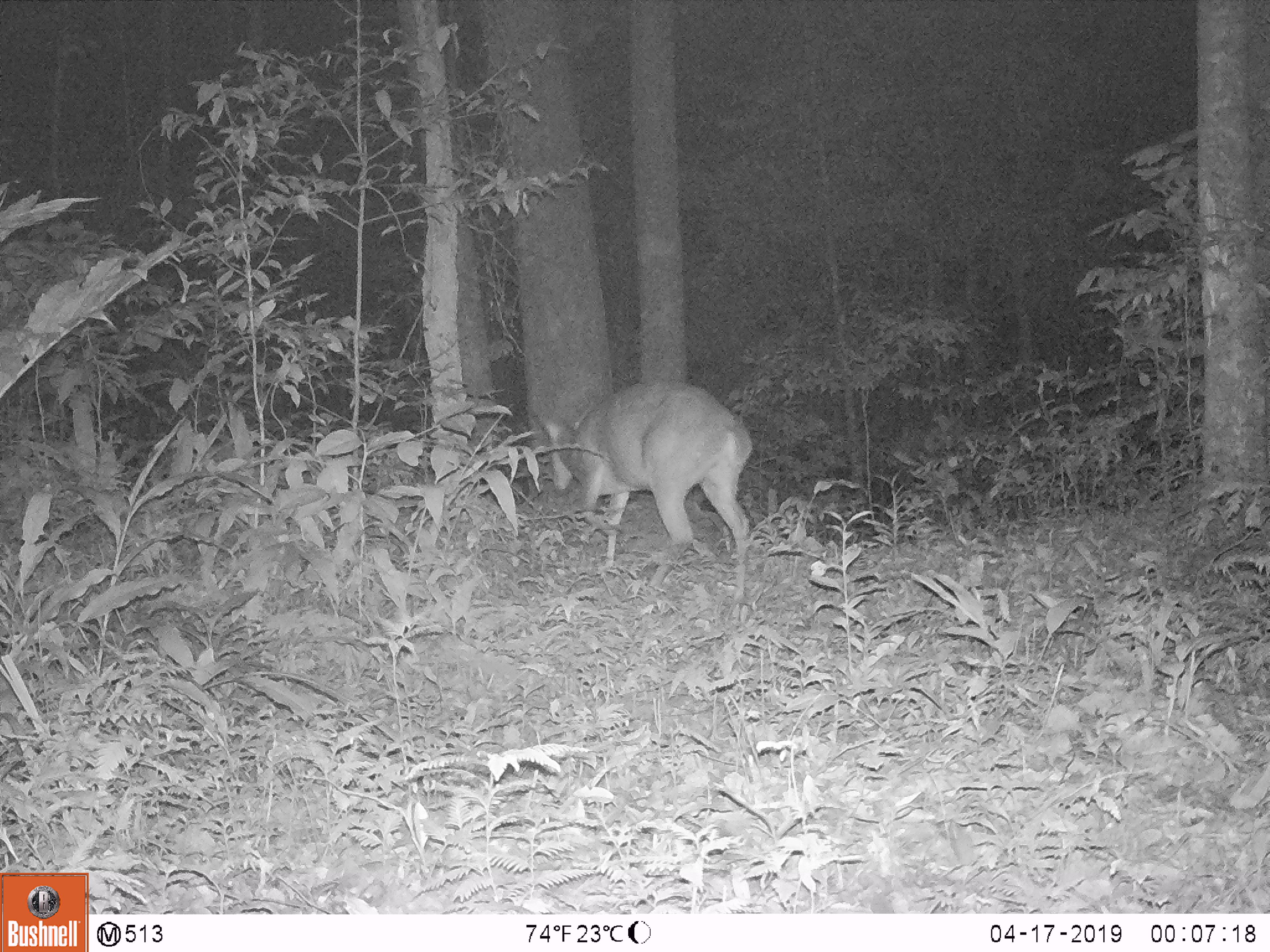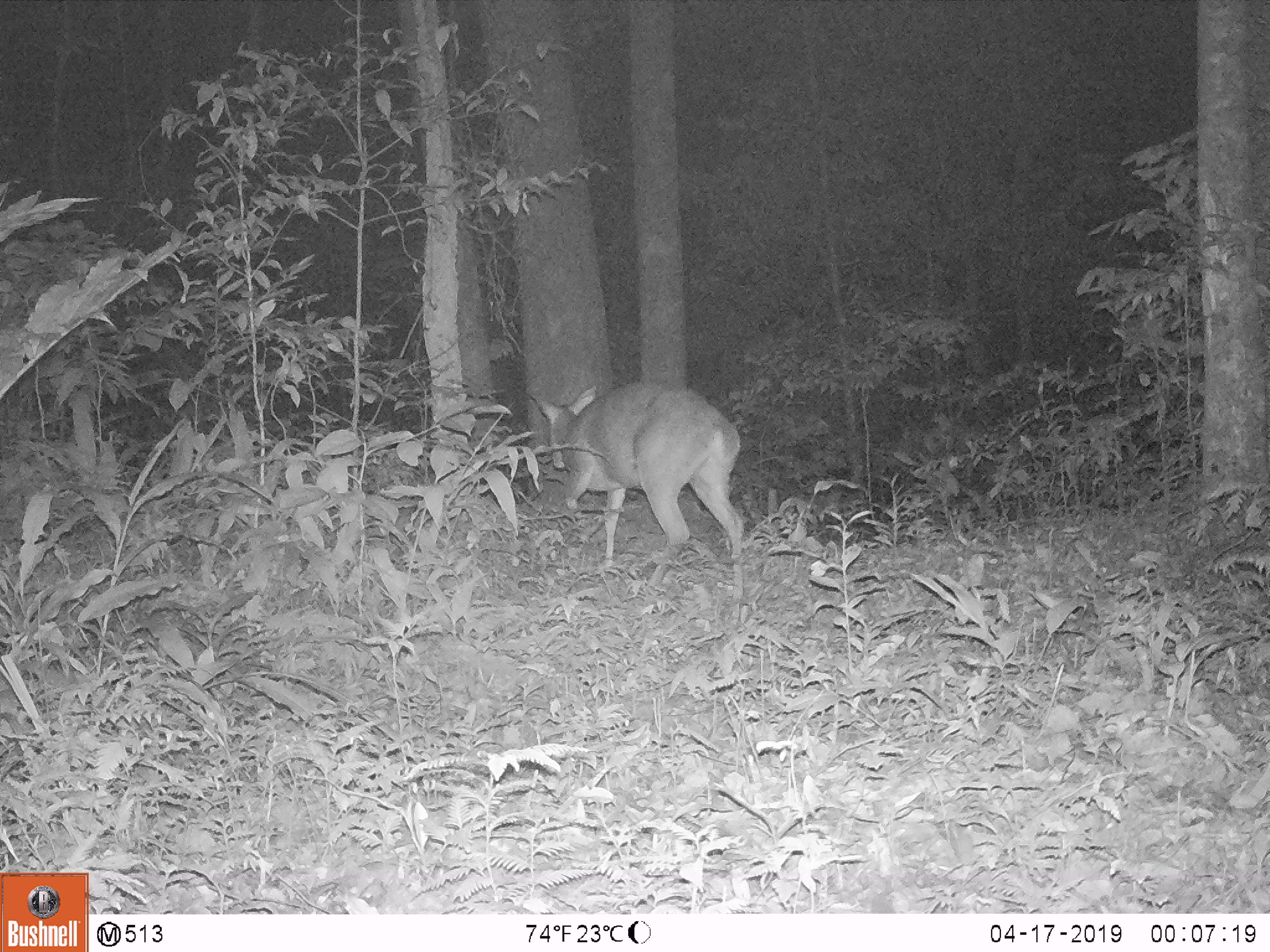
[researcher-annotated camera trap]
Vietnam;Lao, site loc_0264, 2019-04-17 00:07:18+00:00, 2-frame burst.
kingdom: Animalia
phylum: Chordata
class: Mammalia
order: Artiodactyla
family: Cervidae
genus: Muntiacus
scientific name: Muntiacus vuquangensis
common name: large-antlered muntjac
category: large antlered muntjac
Large antlered muntjac (large-antlered muntjac) (Muntiacus vuquangensis). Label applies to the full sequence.